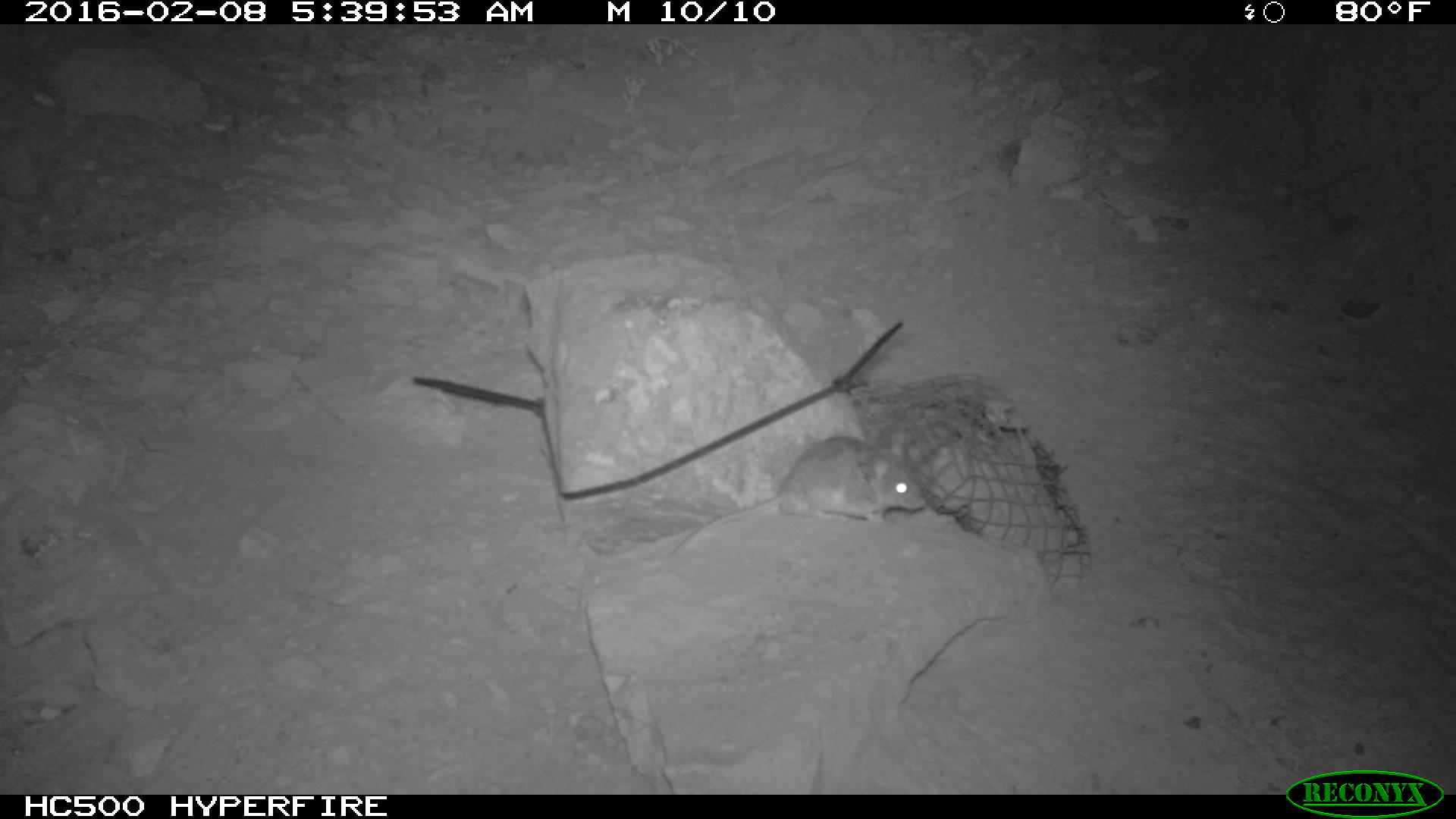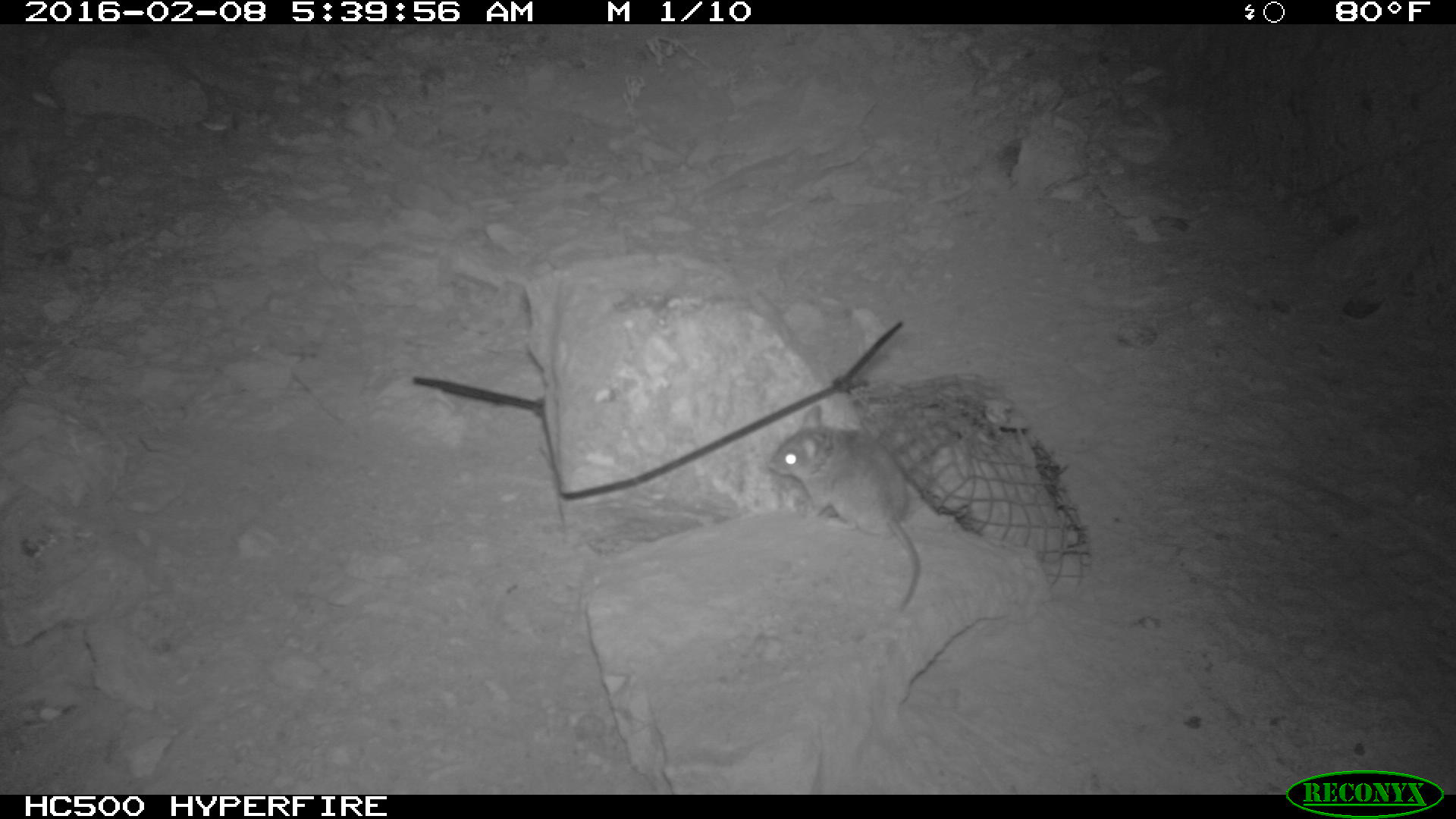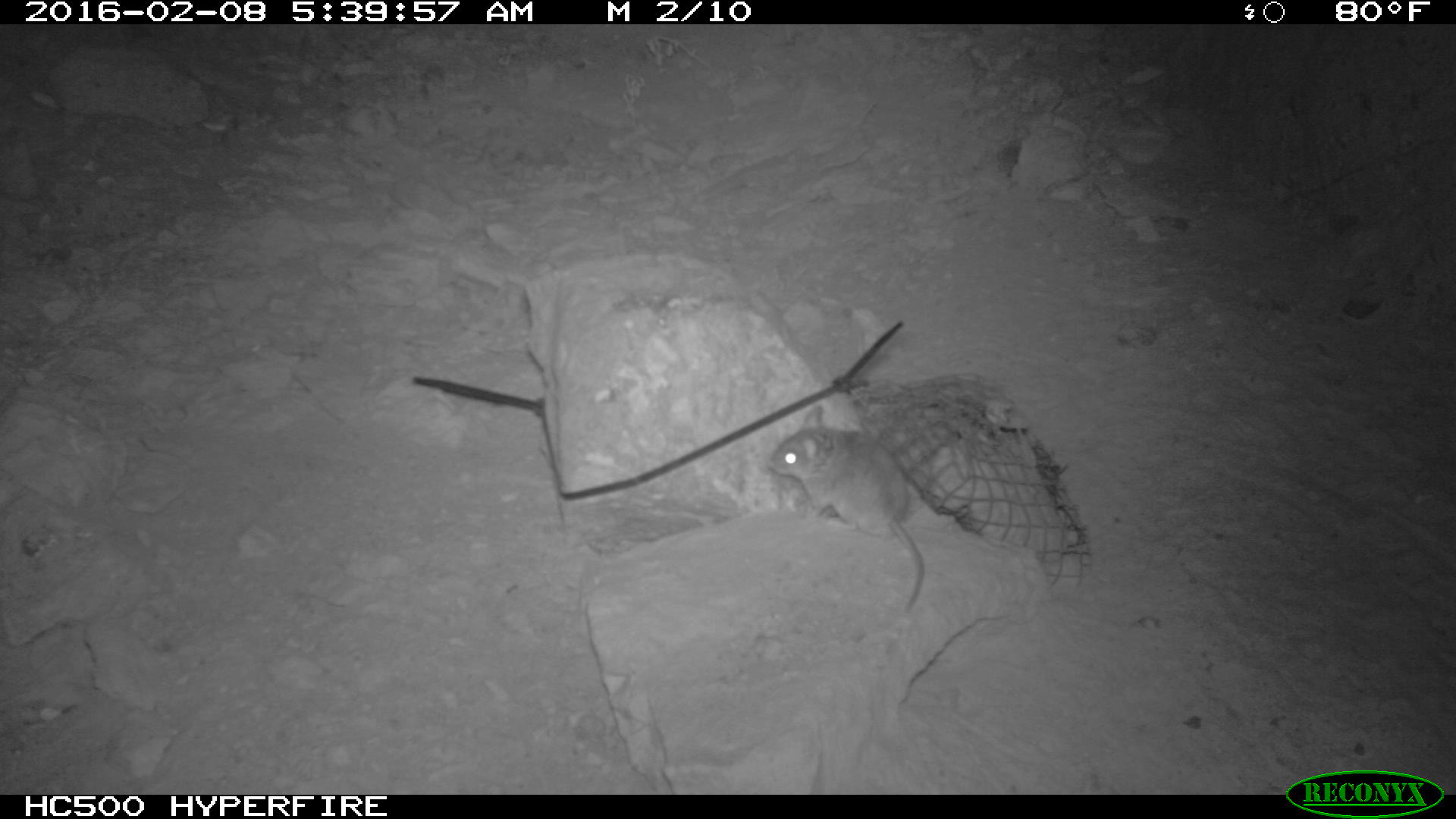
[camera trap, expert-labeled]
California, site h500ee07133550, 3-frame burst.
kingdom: Animalia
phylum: Chordata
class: Mammalia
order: Rodentia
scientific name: Rodentia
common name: rodent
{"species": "rodent (Rodentia)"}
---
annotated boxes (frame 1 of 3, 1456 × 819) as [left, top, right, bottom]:
rodent: [669, 430, 926, 557]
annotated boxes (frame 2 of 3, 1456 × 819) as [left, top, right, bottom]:
rodent: [767, 404, 921, 613]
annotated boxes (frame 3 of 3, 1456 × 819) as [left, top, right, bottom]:
rodent: [767, 400, 951, 609]